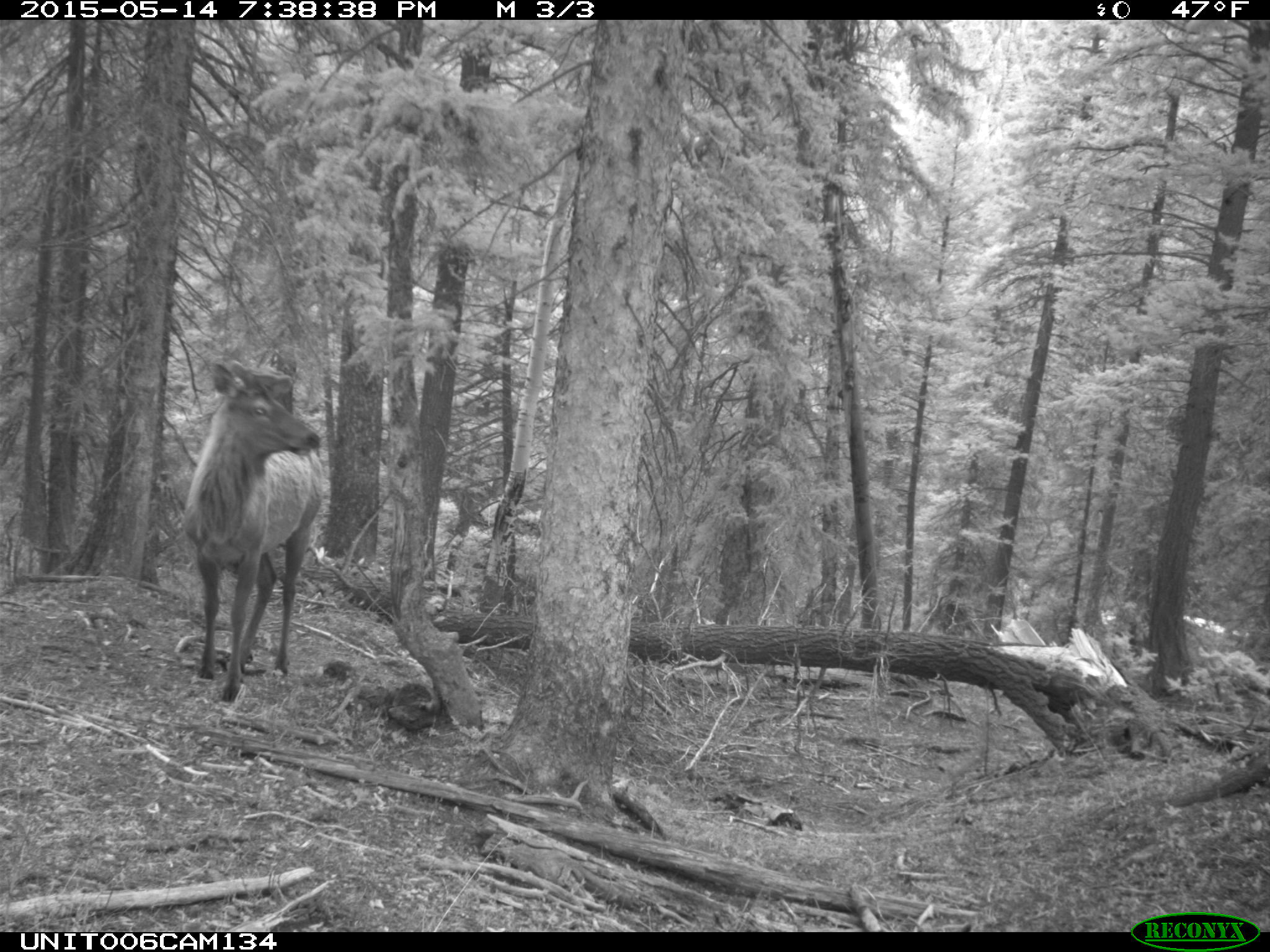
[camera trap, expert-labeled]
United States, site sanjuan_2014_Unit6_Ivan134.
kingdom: Animalia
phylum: Chordata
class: Mammalia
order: Artiodactyla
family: Cervidae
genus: Cervus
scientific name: Cervus elaphus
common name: red deer